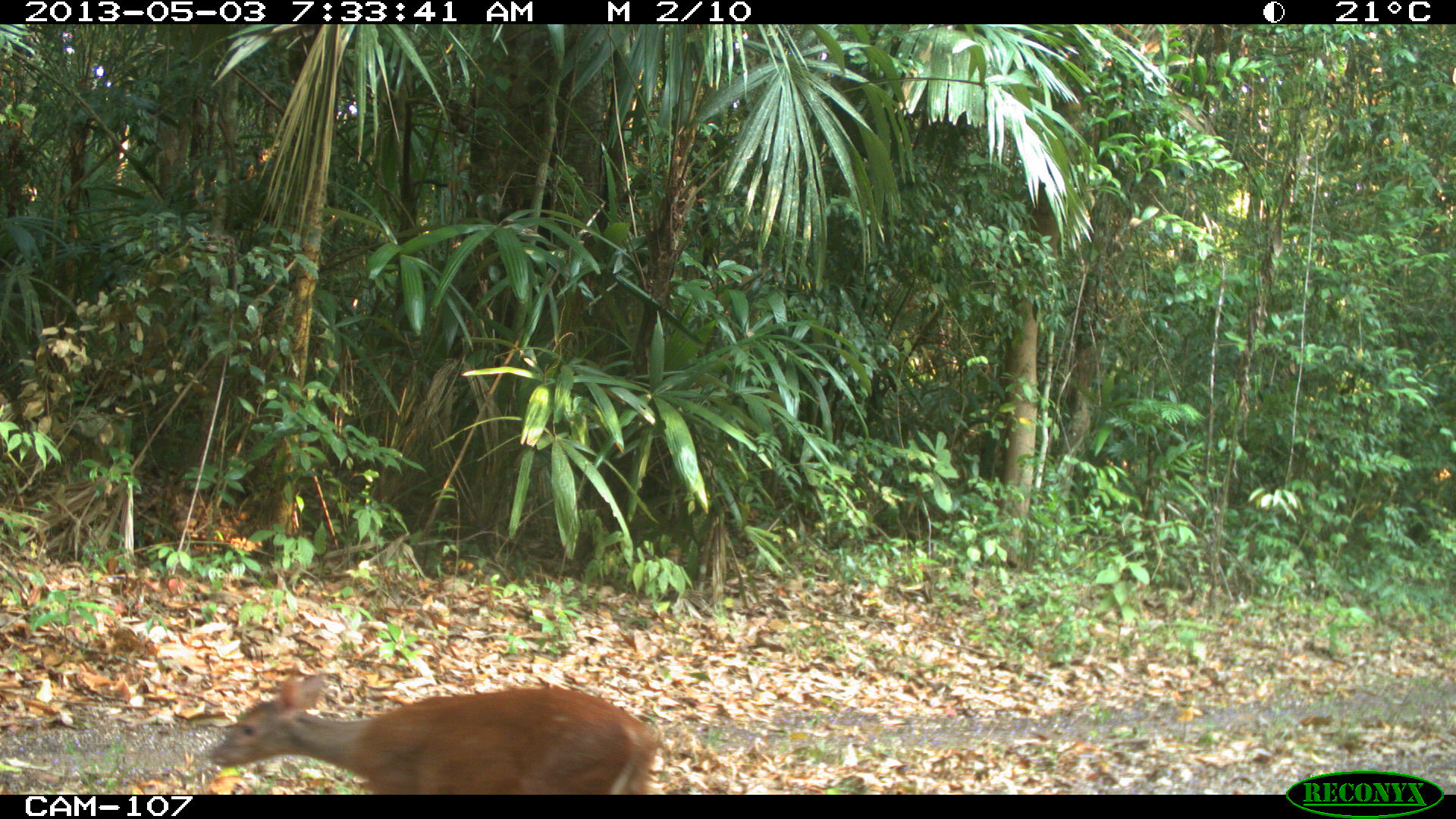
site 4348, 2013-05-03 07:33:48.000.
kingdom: Animalia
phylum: Chordata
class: Mammalia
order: Artiodactyla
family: Cervidae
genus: Mazama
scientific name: Mazama temama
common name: central american red brocket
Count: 1.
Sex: female.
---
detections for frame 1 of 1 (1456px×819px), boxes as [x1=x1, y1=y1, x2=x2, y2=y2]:
mazama temama: [x1=204, y1=671, x2=661, y2=794]